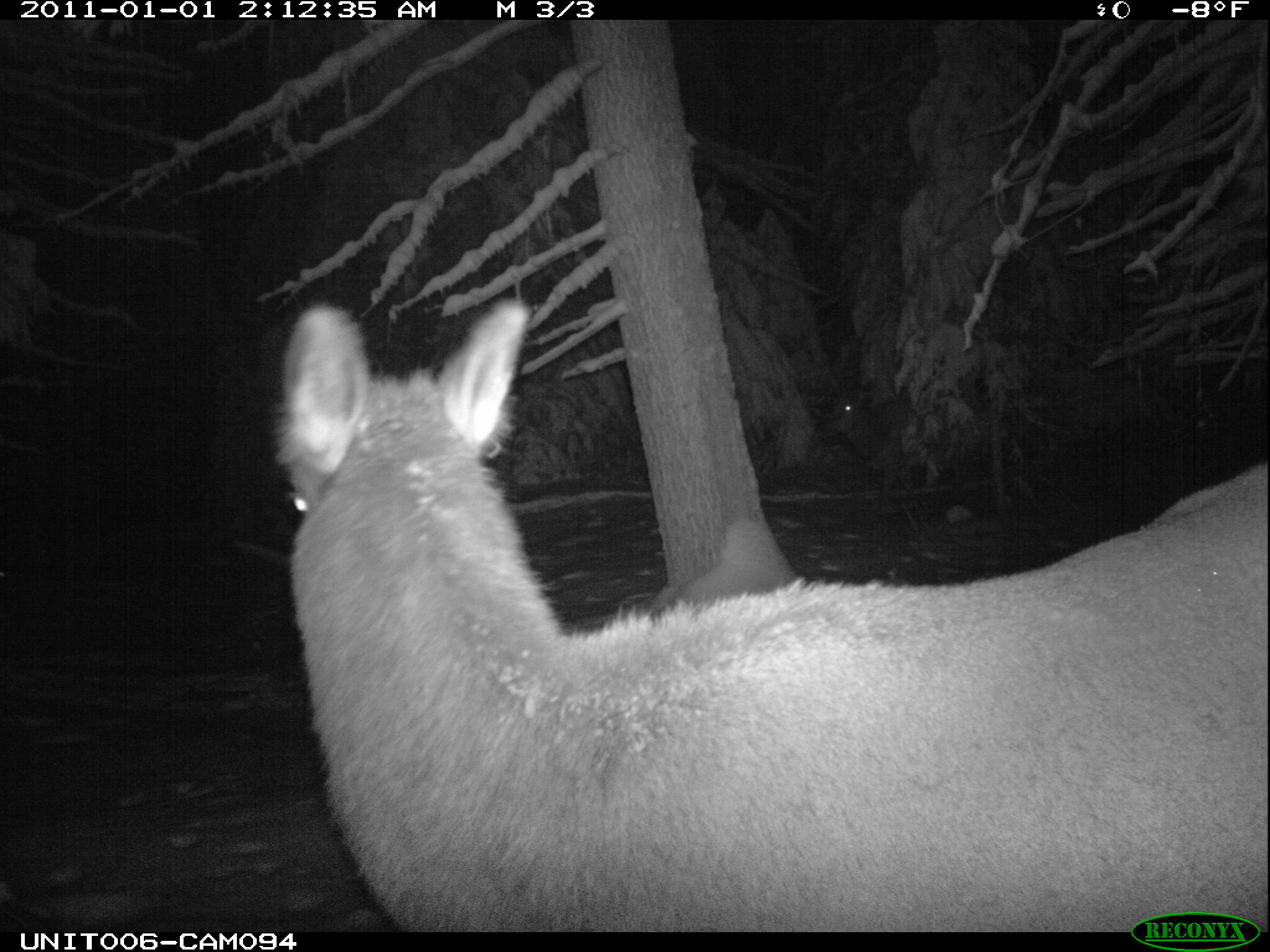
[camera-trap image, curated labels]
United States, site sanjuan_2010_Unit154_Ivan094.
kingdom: Animalia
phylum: Chordata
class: Mammalia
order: Artiodactyla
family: Cervidae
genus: Cervus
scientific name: Cervus elaphus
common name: red deer